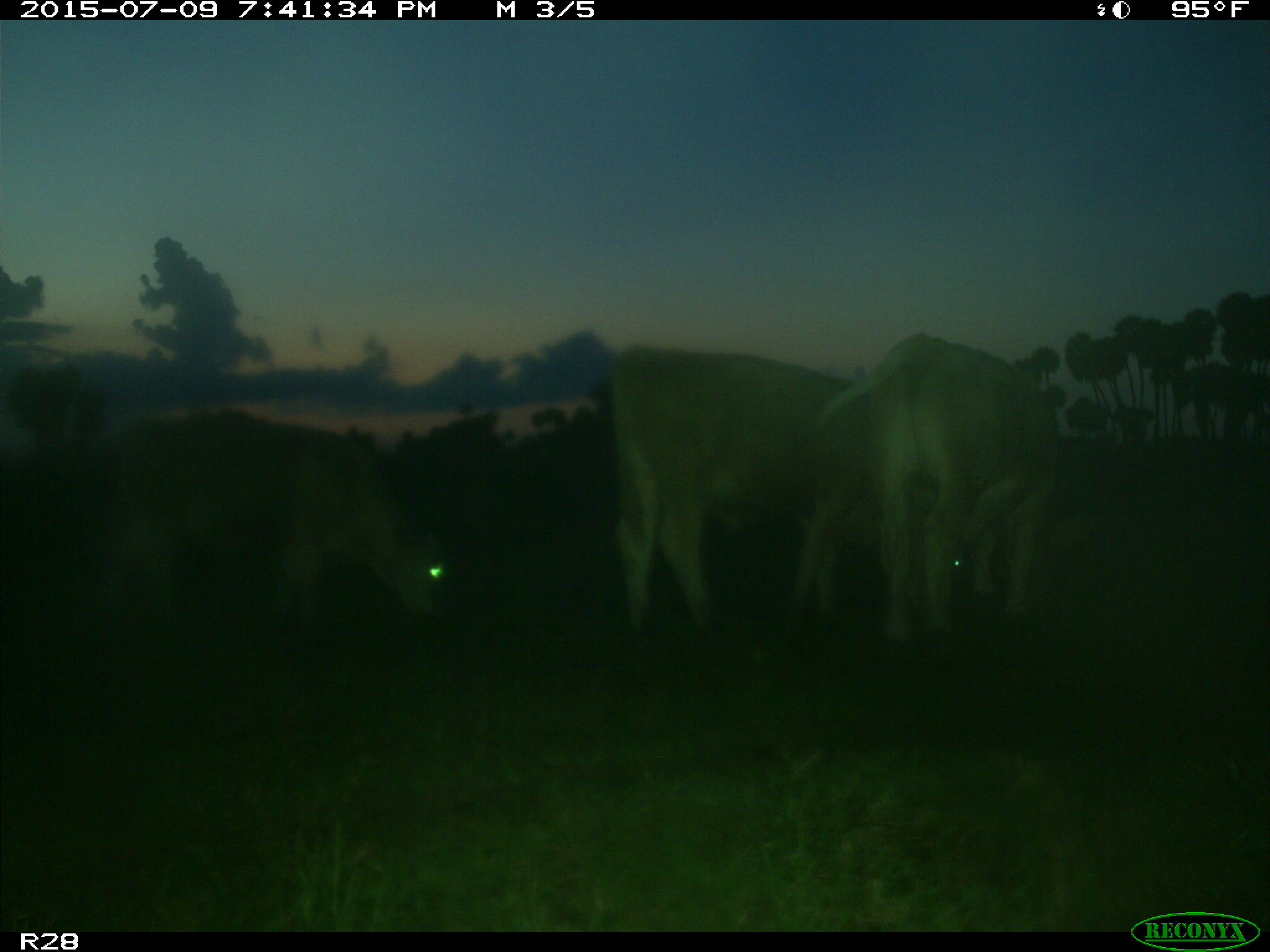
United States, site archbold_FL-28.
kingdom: Animalia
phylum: Chordata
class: Mammalia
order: Artiodactyla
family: Bovidae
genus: Bos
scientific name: Bos taurus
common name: domestic cow